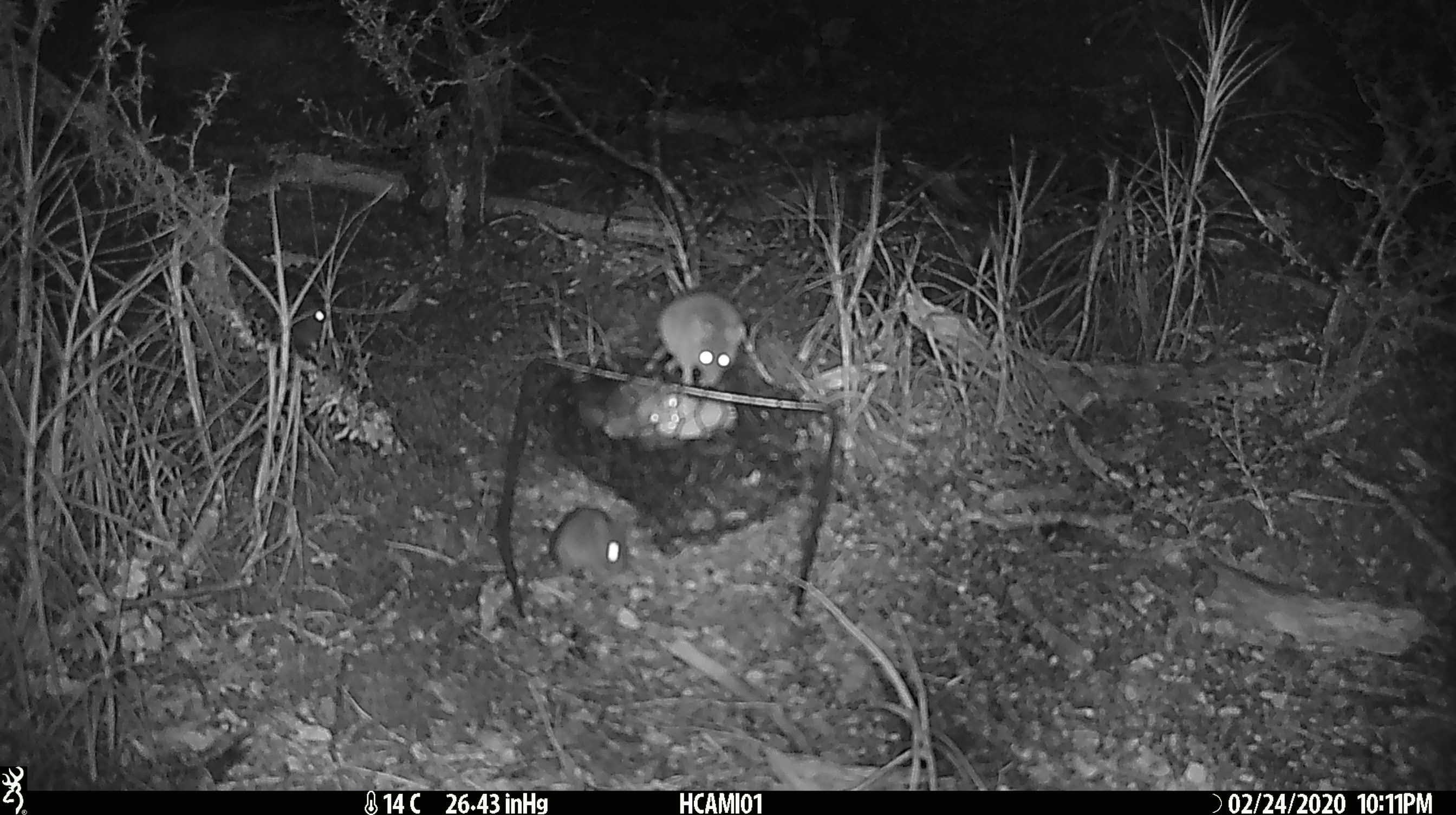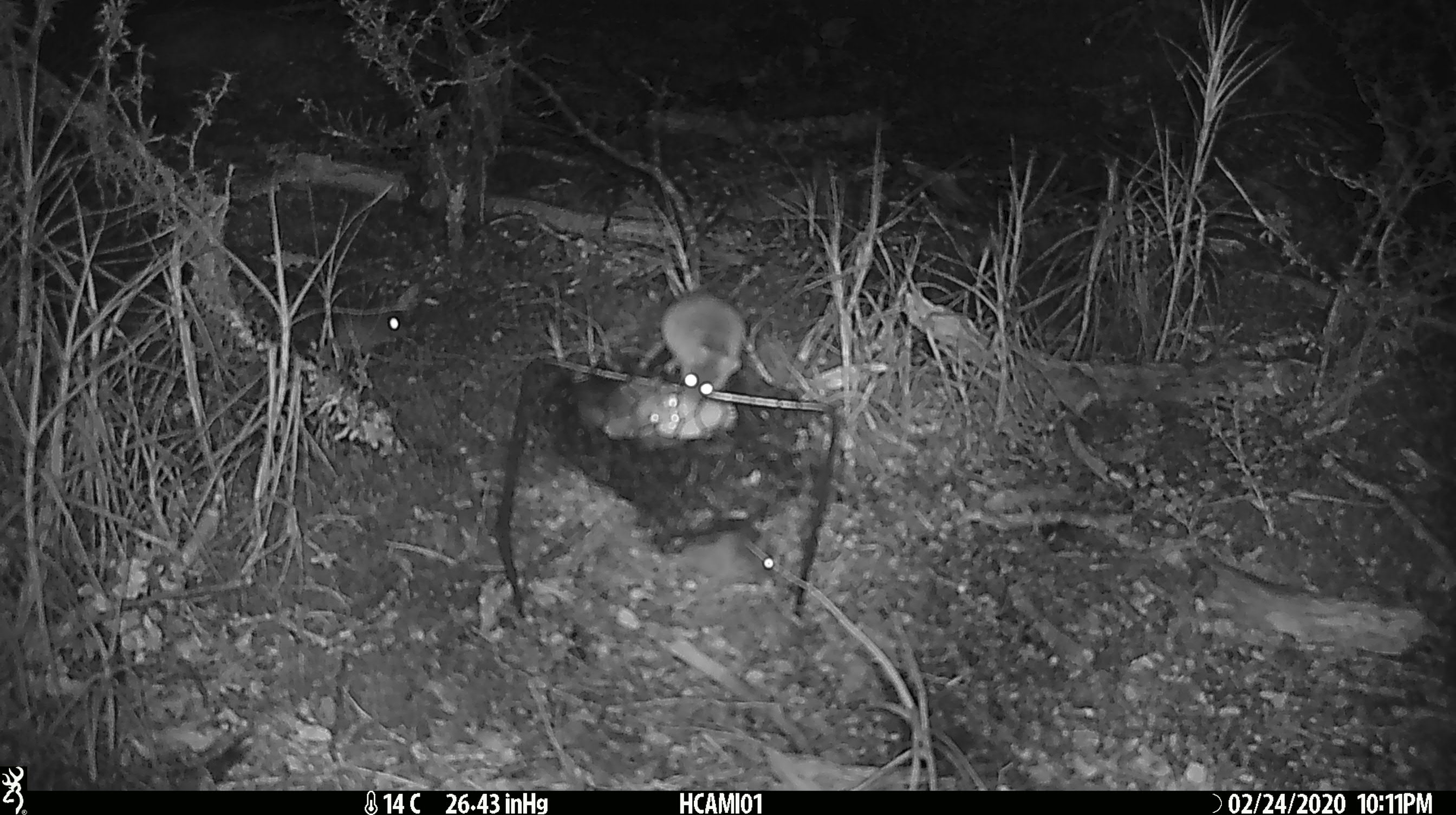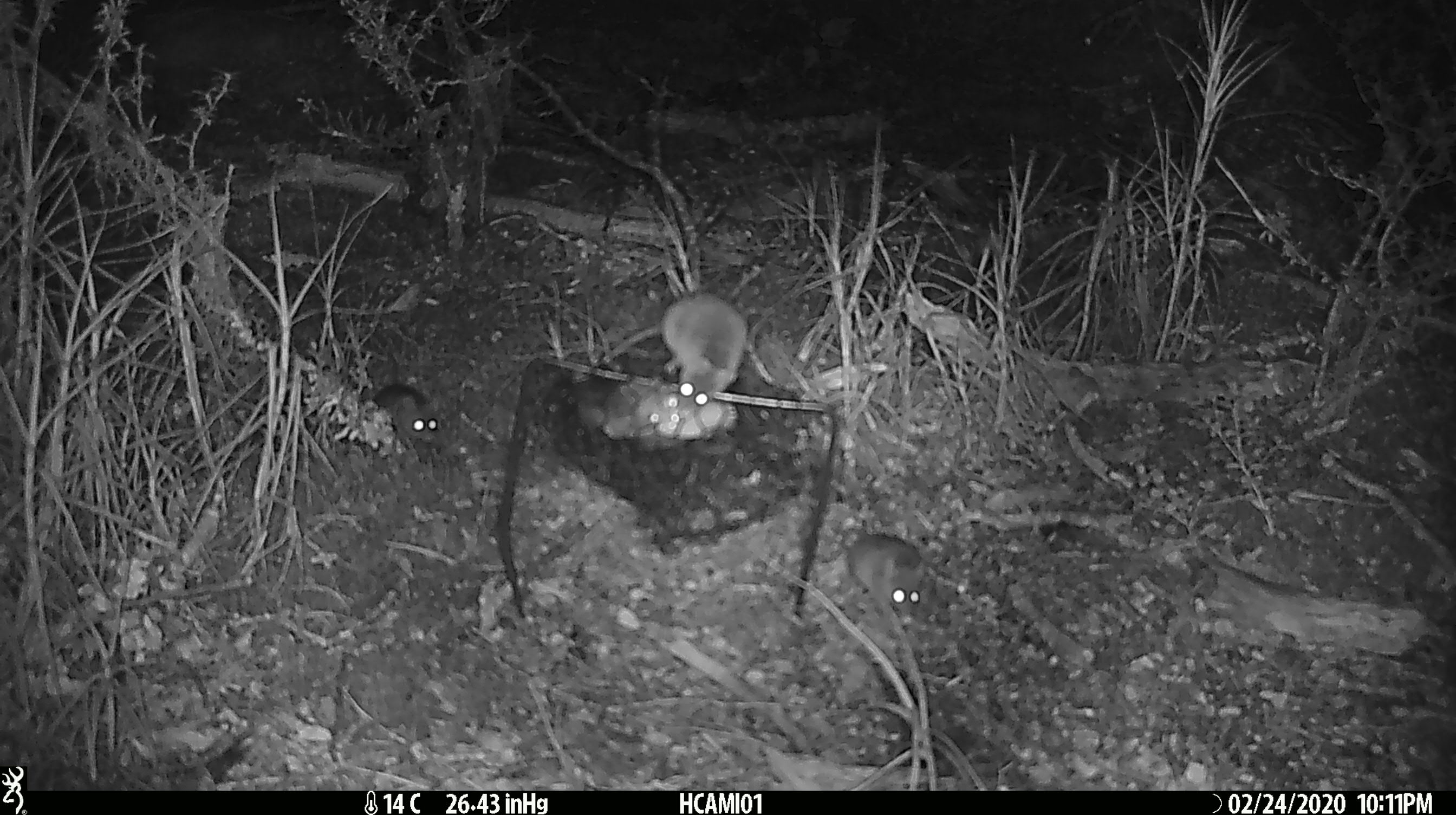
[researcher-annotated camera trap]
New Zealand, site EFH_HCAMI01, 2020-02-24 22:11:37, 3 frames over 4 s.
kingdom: Animalia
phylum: Chordata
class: Mammalia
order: Rodentia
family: Muridae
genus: Mus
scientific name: Mus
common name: mouse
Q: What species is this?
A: Mouse (Mus).